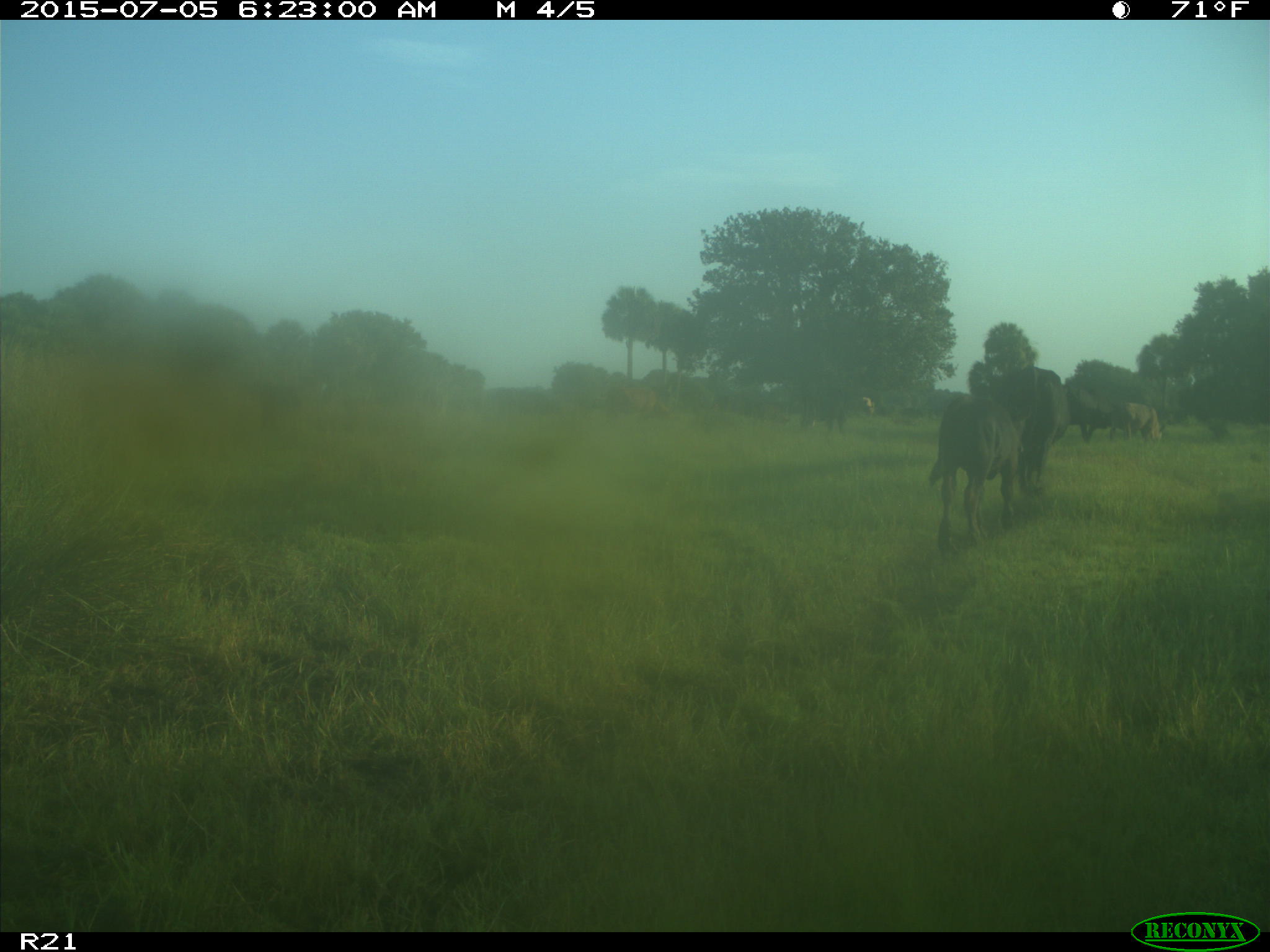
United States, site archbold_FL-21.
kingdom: Animalia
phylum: Chordata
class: Mammalia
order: Artiodactyla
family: Bovidae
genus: Bos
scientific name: Bos taurus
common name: domestic cow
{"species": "Bos taurus (domestic cow)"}